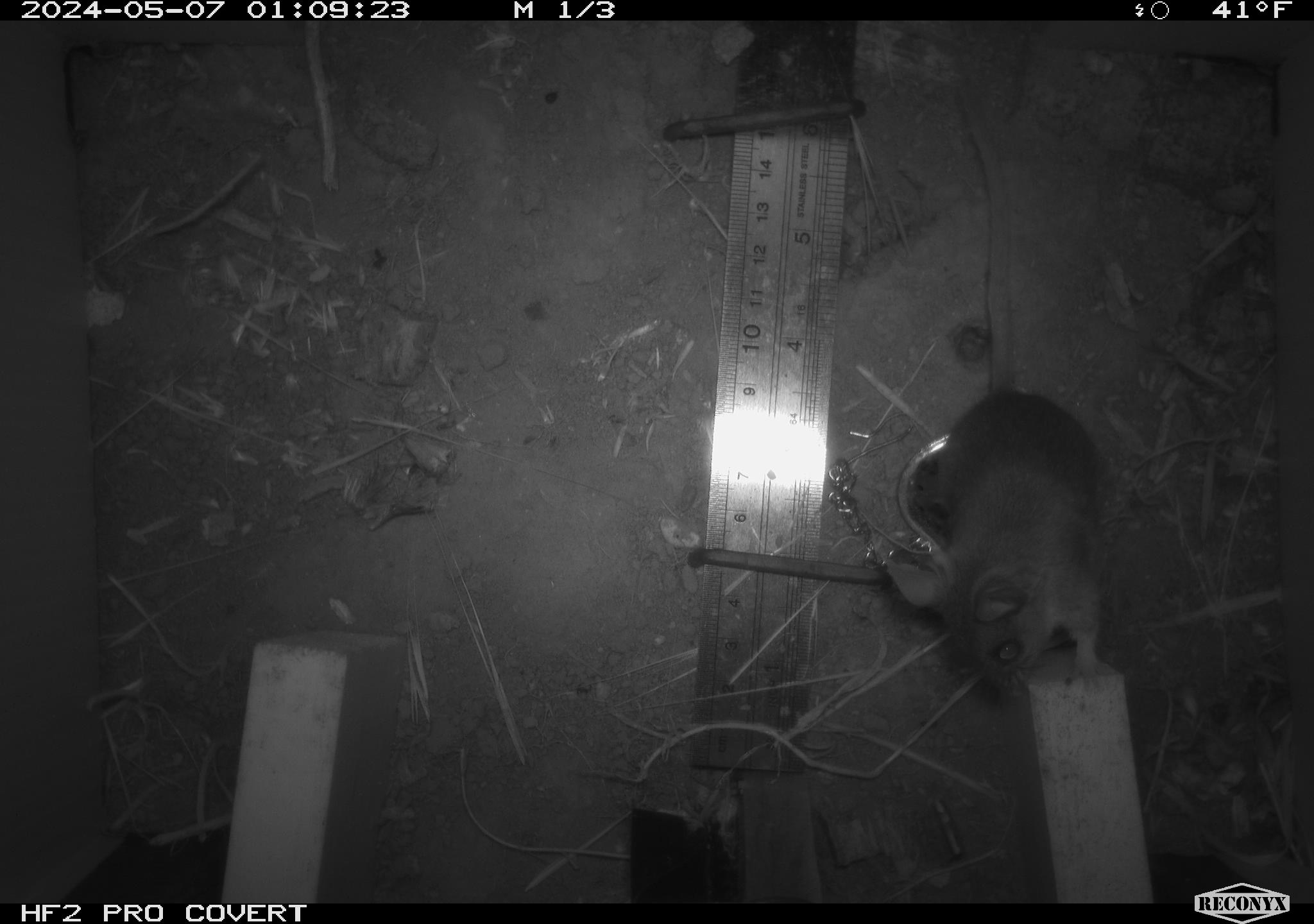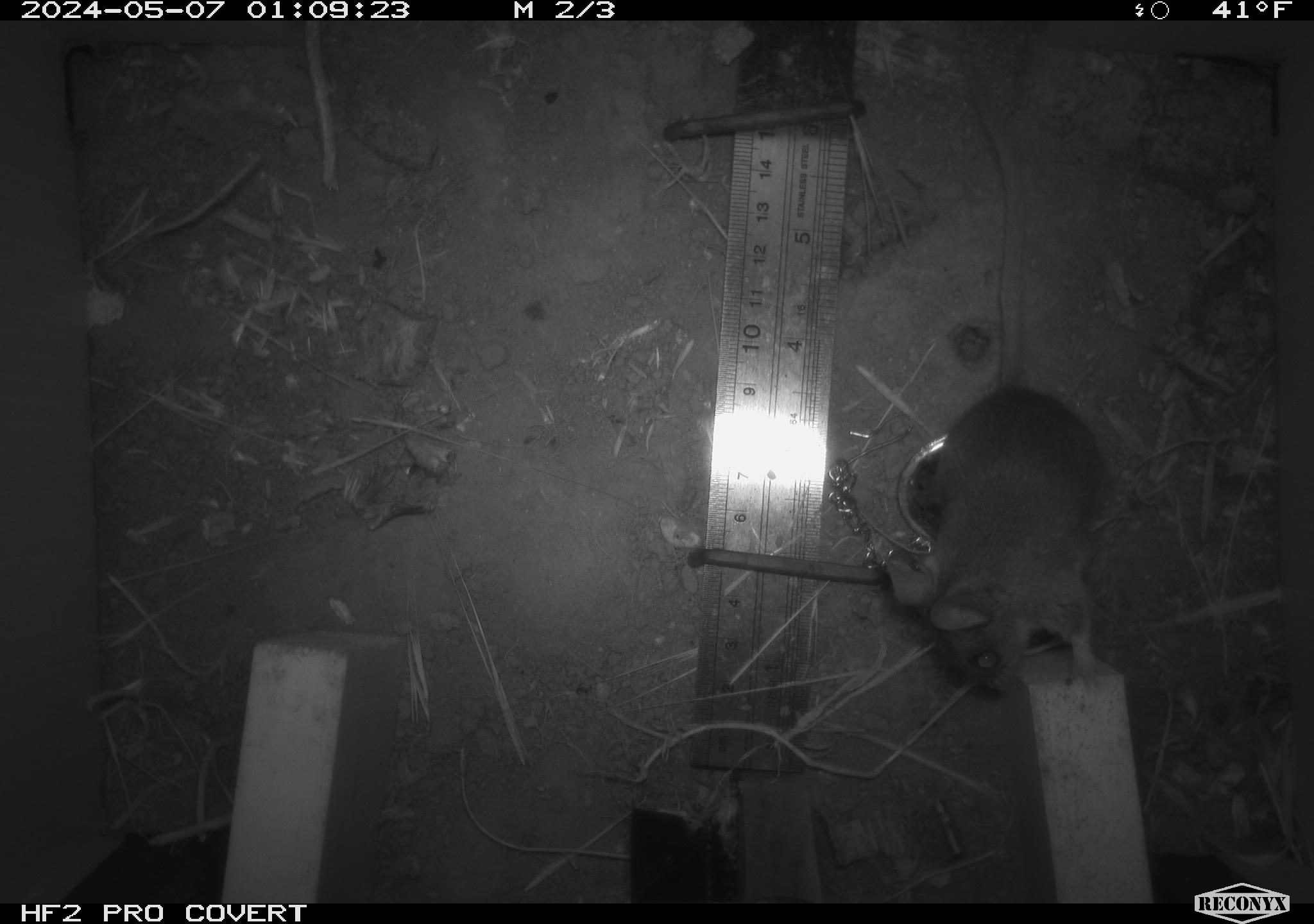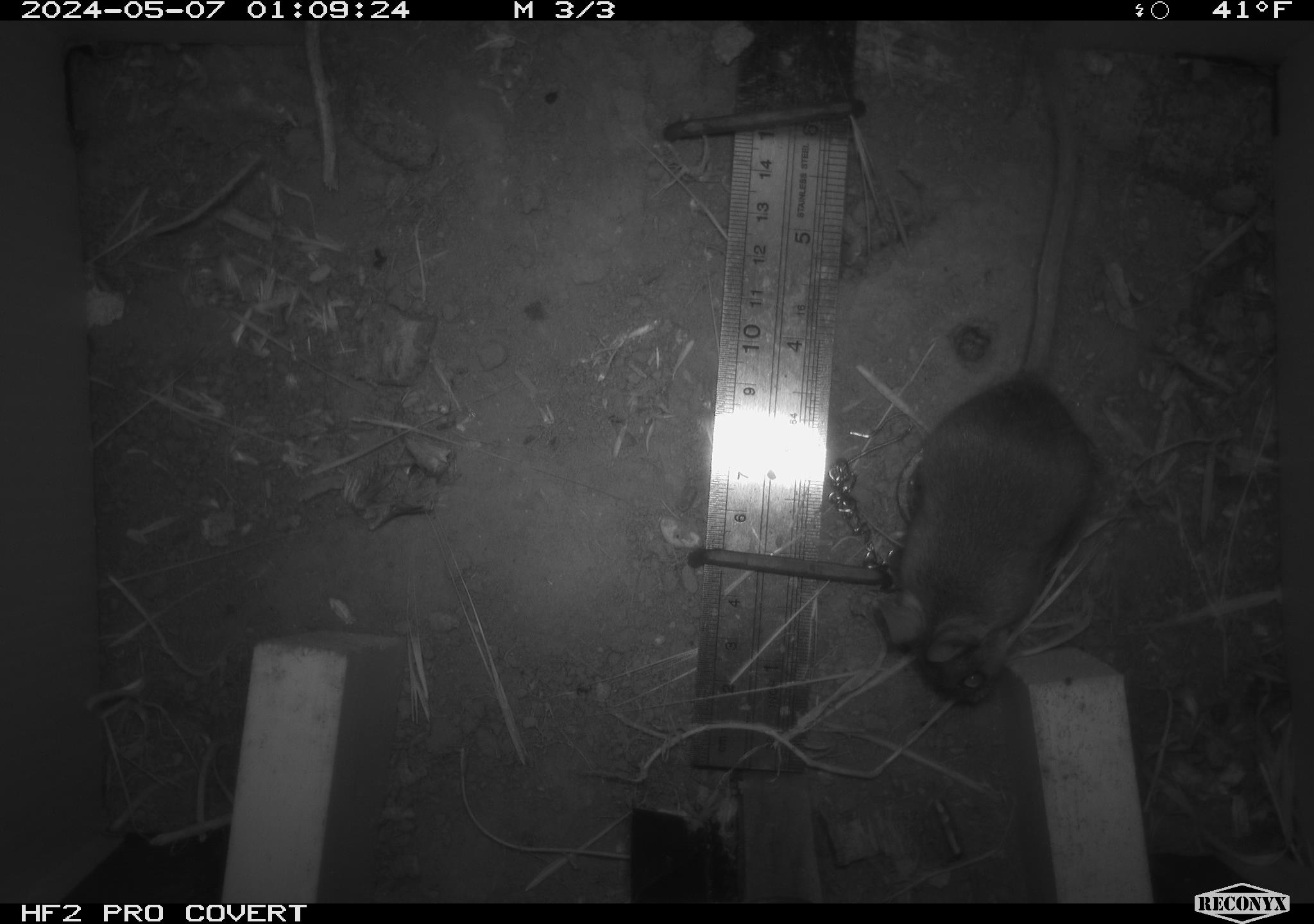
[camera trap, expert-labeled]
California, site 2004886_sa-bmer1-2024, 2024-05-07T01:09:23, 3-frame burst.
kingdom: Animalia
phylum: Chordata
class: Mammalia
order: Rodentia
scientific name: Rodentia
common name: mouse species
Mouse species (Rodentia).